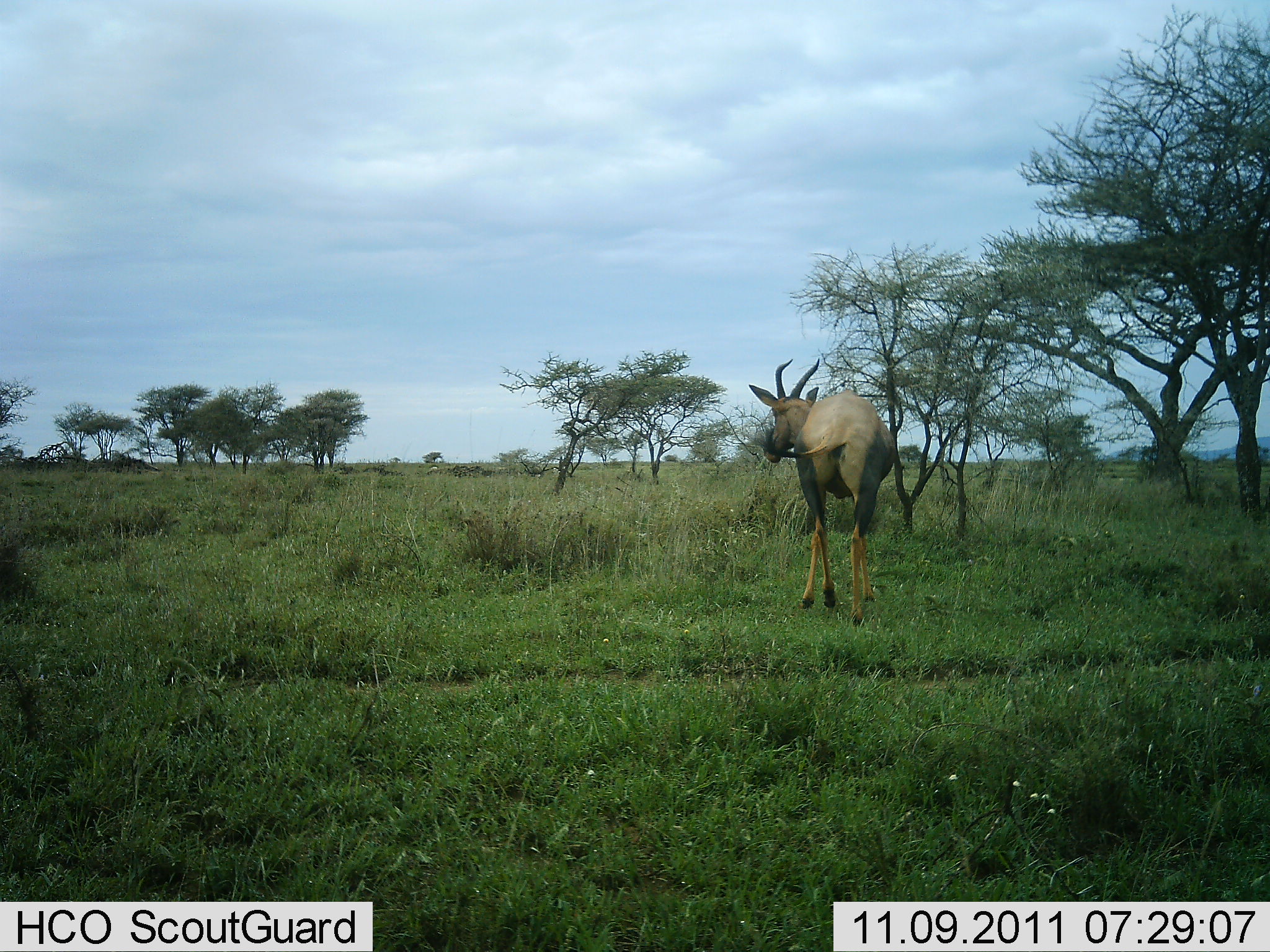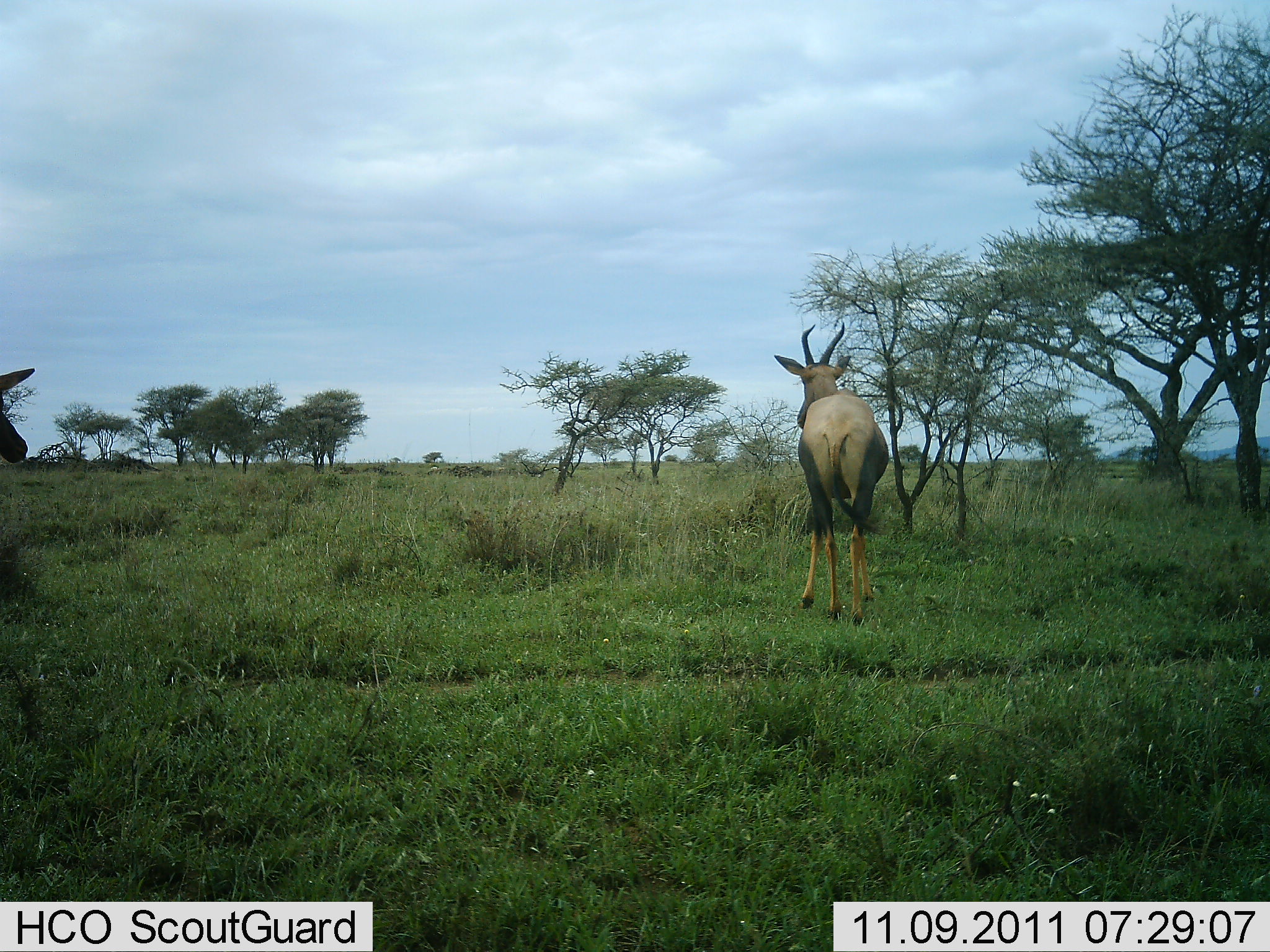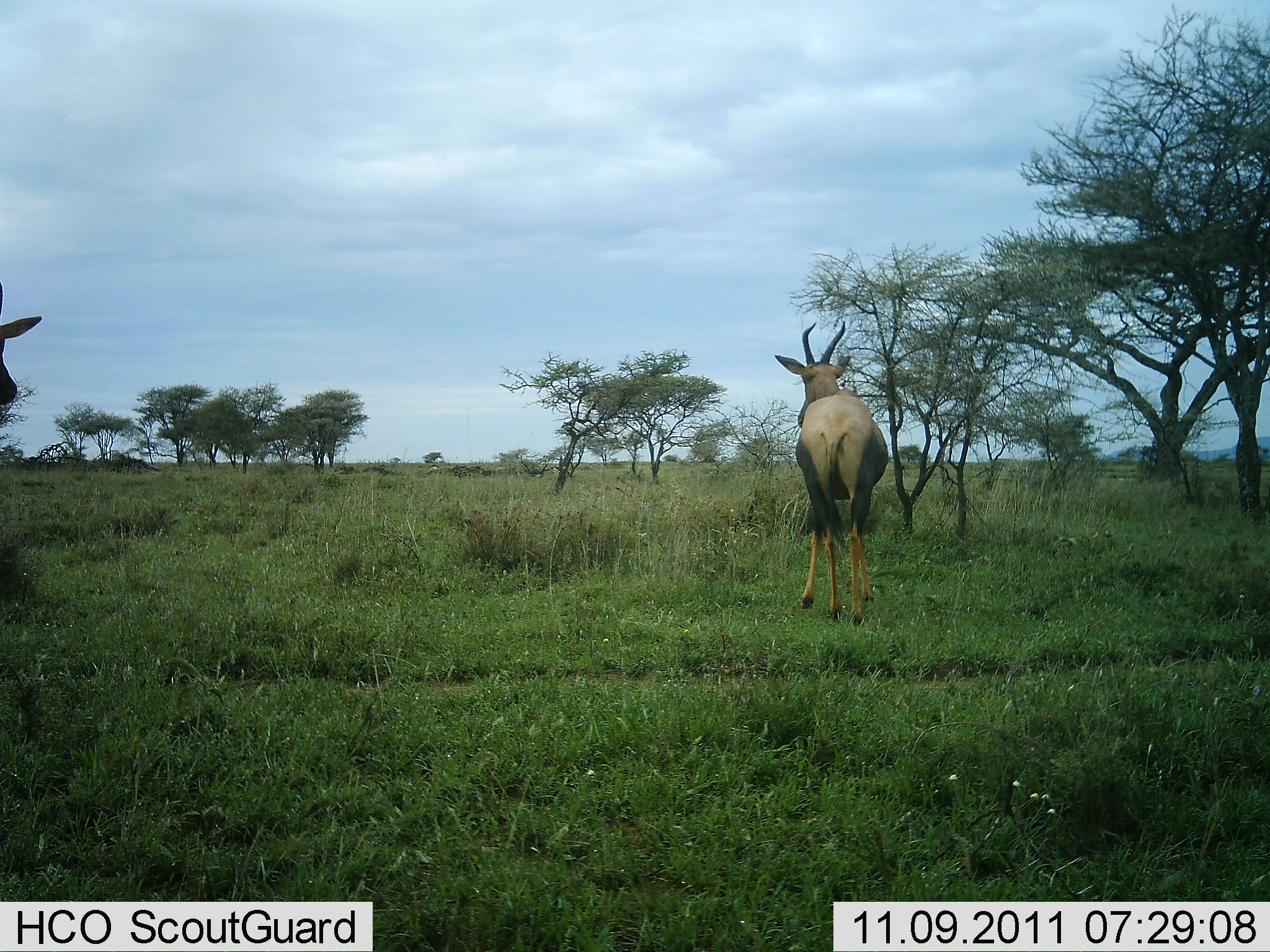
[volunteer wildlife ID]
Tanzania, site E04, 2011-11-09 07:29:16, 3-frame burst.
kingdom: Animalia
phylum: Chordata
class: Mammalia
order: Artiodactyla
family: Bovidae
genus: Damaliscus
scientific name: Damaliscus lunatus jimela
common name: topi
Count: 2.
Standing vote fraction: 83%.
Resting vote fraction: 0%.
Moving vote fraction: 17%.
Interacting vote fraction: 0%.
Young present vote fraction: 0%.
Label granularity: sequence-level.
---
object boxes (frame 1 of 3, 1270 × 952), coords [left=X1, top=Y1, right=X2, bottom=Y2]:
animal: [left=748, top=357, right=897, bottom=629]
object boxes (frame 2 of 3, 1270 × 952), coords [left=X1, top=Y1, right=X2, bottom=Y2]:
animal: [left=774, top=322, right=890, bottom=627]; [left=0, top=368, right=40, bottom=464]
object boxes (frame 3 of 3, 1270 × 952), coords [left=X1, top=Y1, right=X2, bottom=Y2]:
animal: [left=774, top=320, right=889, bottom=628]; [left=0, top=280, right=43, bottom=409]